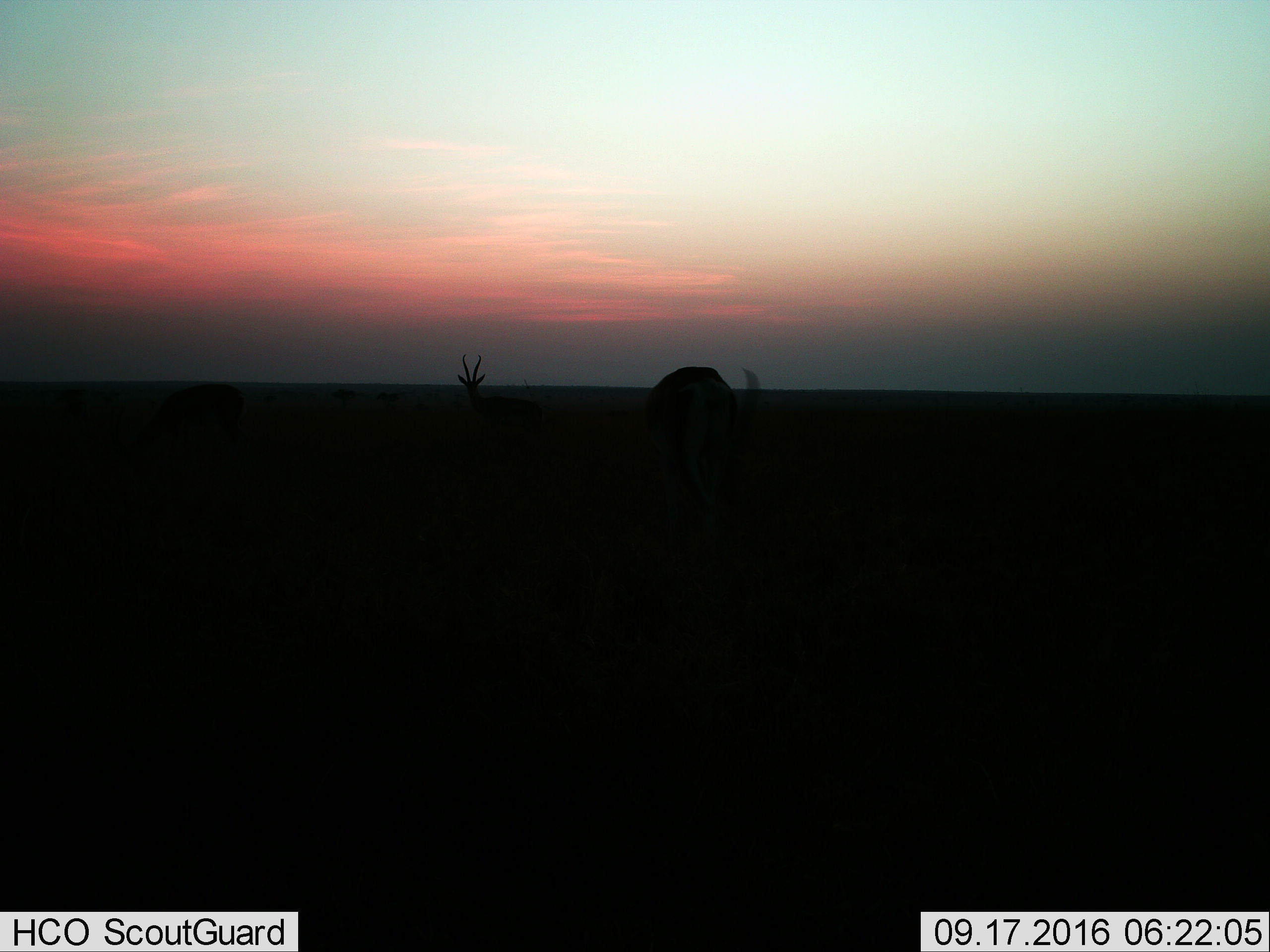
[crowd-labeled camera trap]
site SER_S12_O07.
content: unidentified animal